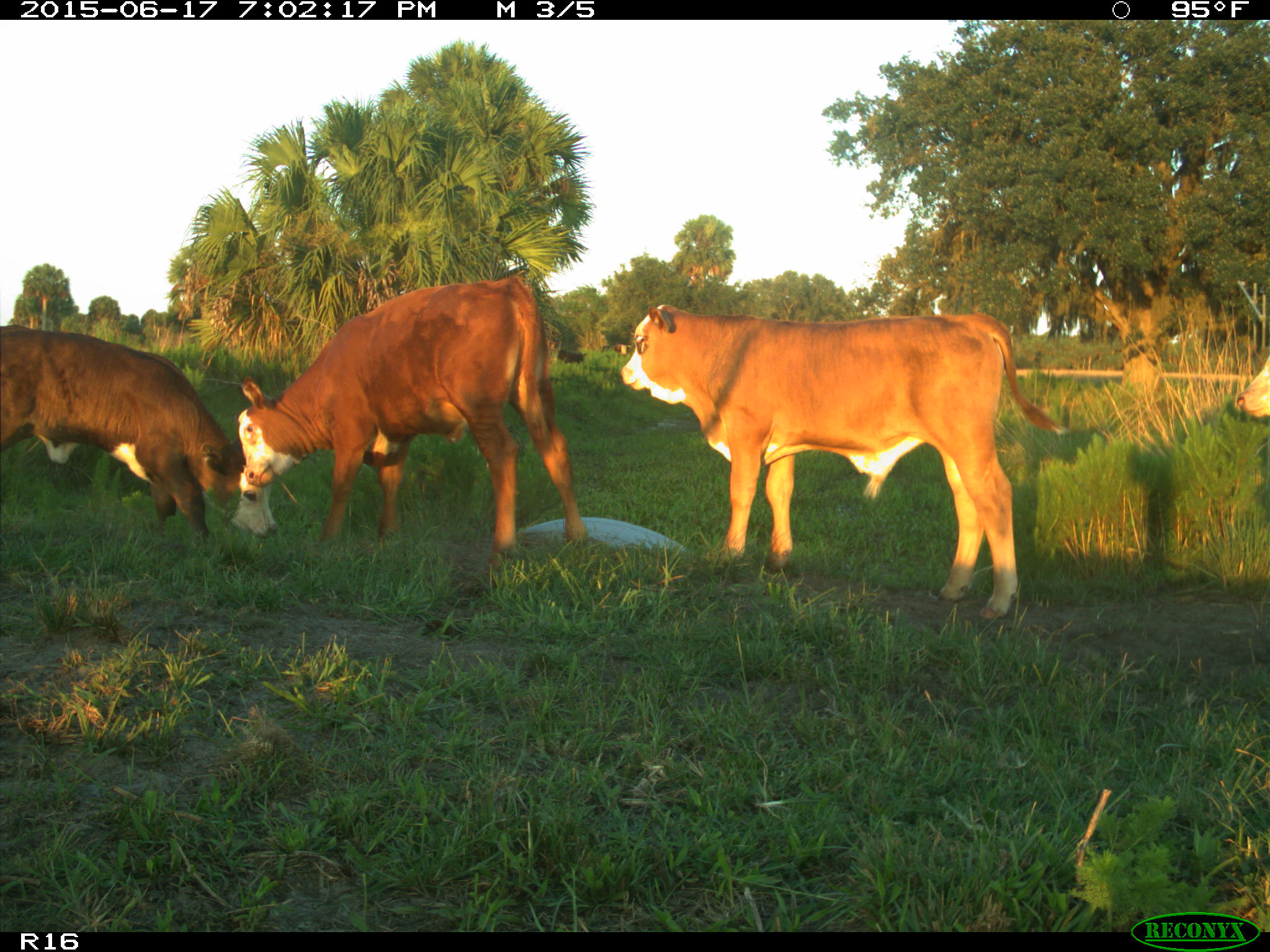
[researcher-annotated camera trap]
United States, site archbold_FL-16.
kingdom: Animalia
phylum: Chordata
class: Mammalia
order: Artiodactyla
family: Bovidae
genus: Bos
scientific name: Bos taurus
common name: domestic cow